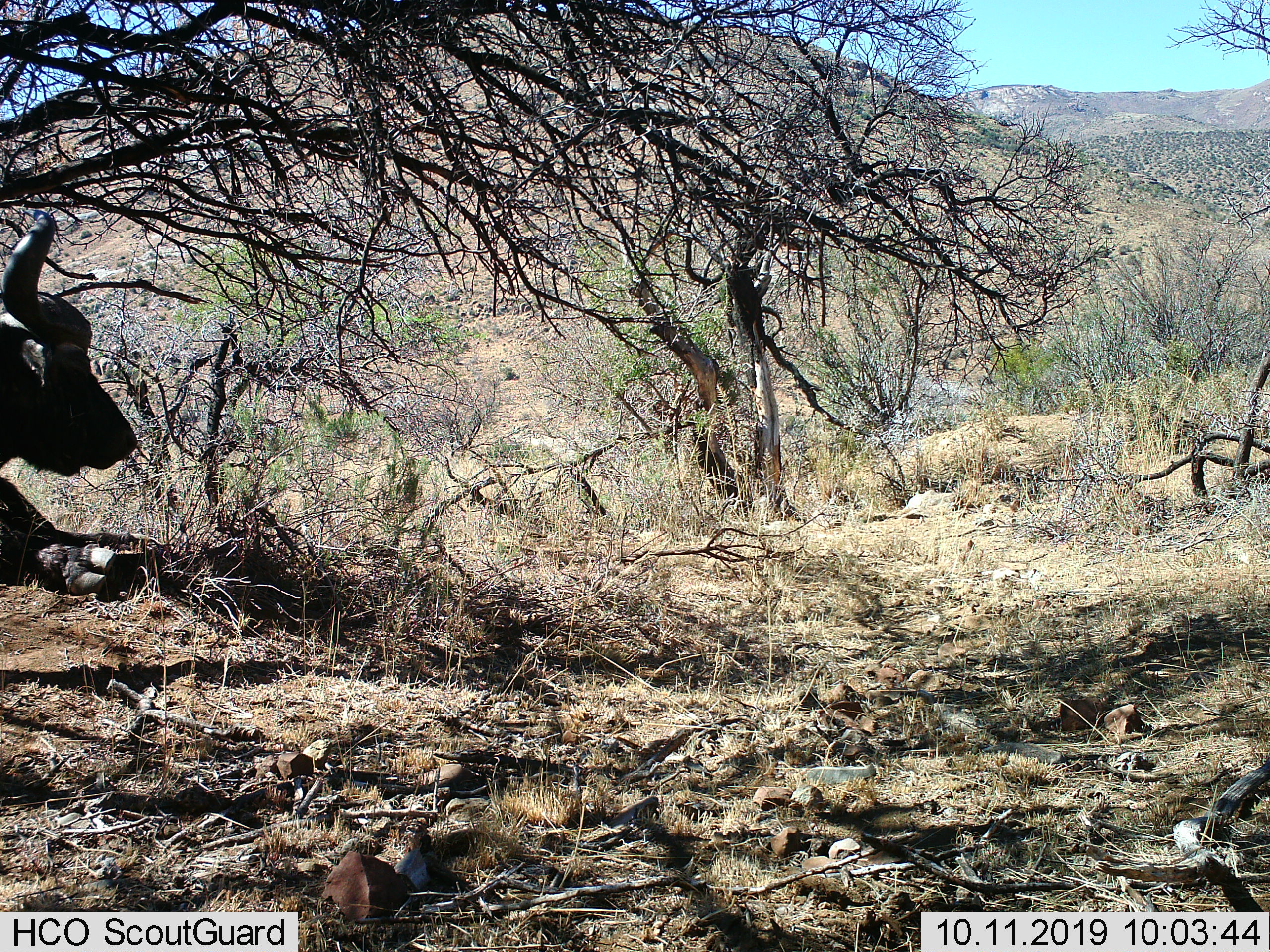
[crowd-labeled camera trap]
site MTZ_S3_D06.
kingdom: Animalia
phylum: Chordata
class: Mammalia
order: Artiodactyla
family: Bovidae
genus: Syncerus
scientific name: Syncerus caffer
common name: african buffalo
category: buffalo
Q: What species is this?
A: Buffalo (african buffalo) (Syncerus caffer).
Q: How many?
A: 1.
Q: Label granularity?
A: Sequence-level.